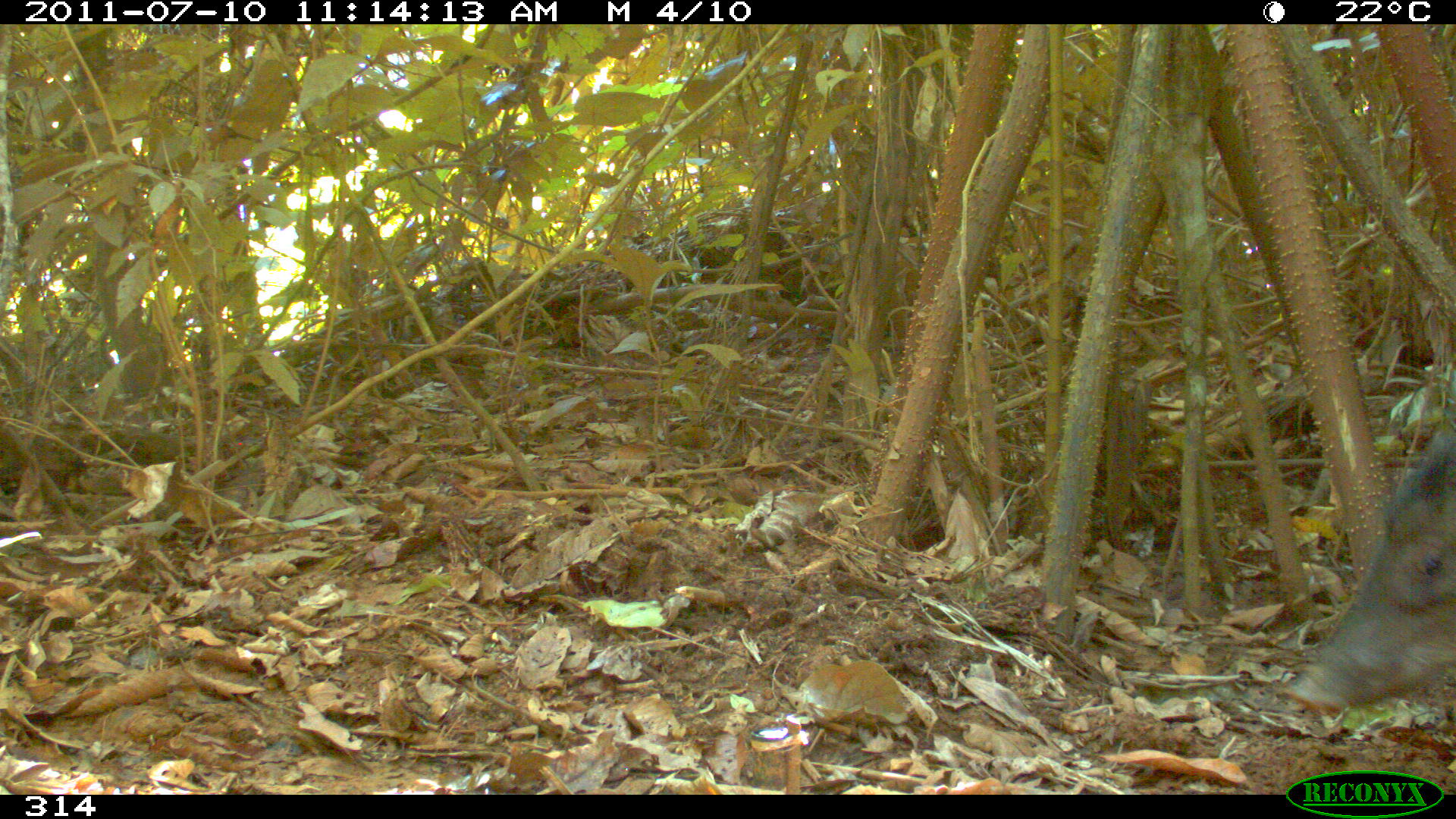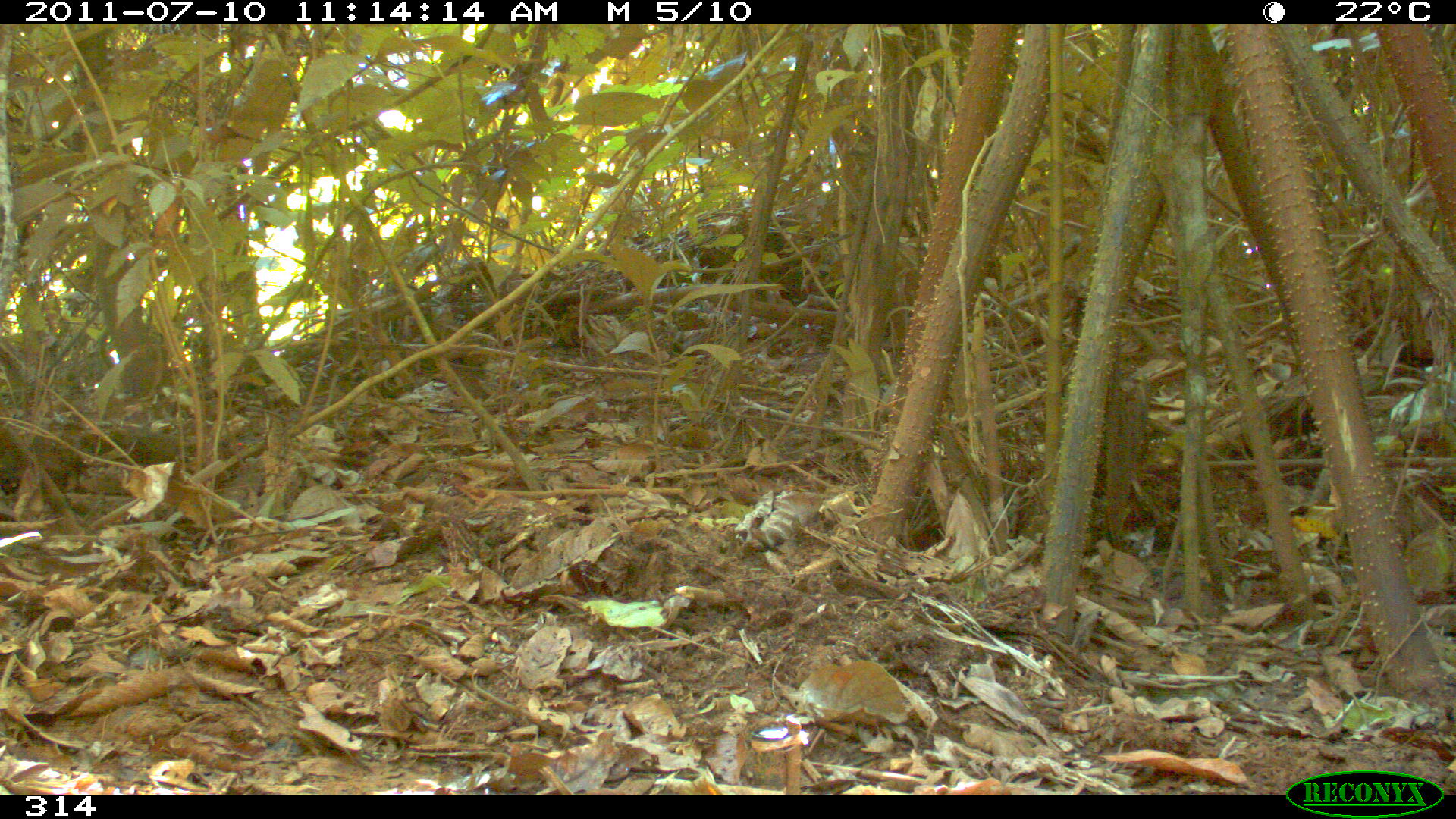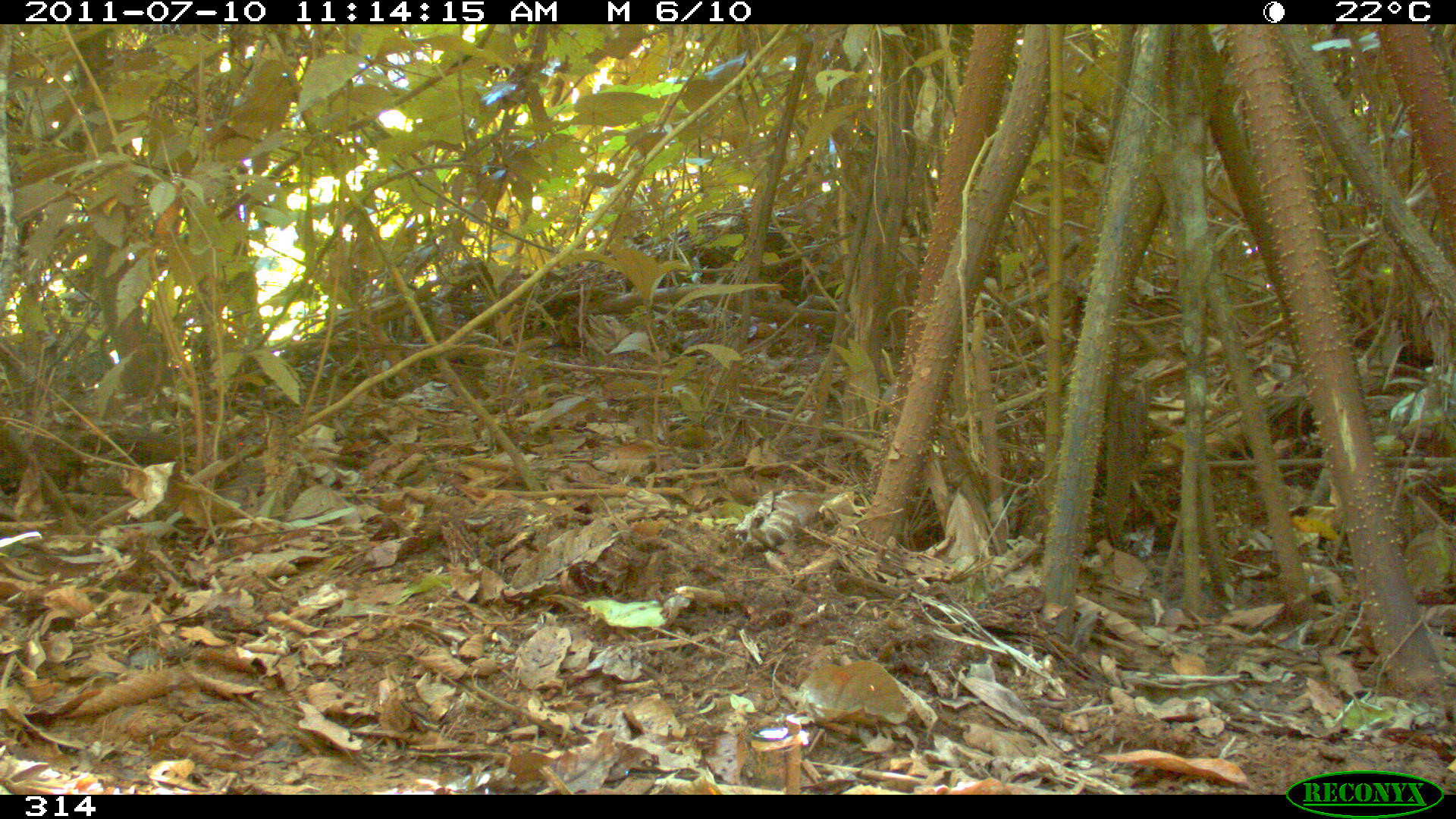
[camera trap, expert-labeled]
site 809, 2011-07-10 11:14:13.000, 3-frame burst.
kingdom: Animalia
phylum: Chordata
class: Mammalia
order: Artiodactyla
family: Tayassuidae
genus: Tayassu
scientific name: Tayassu pecari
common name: white-lipped peccary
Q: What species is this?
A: Tayassu pecari (white-lipped peccary).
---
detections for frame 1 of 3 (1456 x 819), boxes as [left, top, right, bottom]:
tayassu pecari: [1285, 430, 1456, 714]